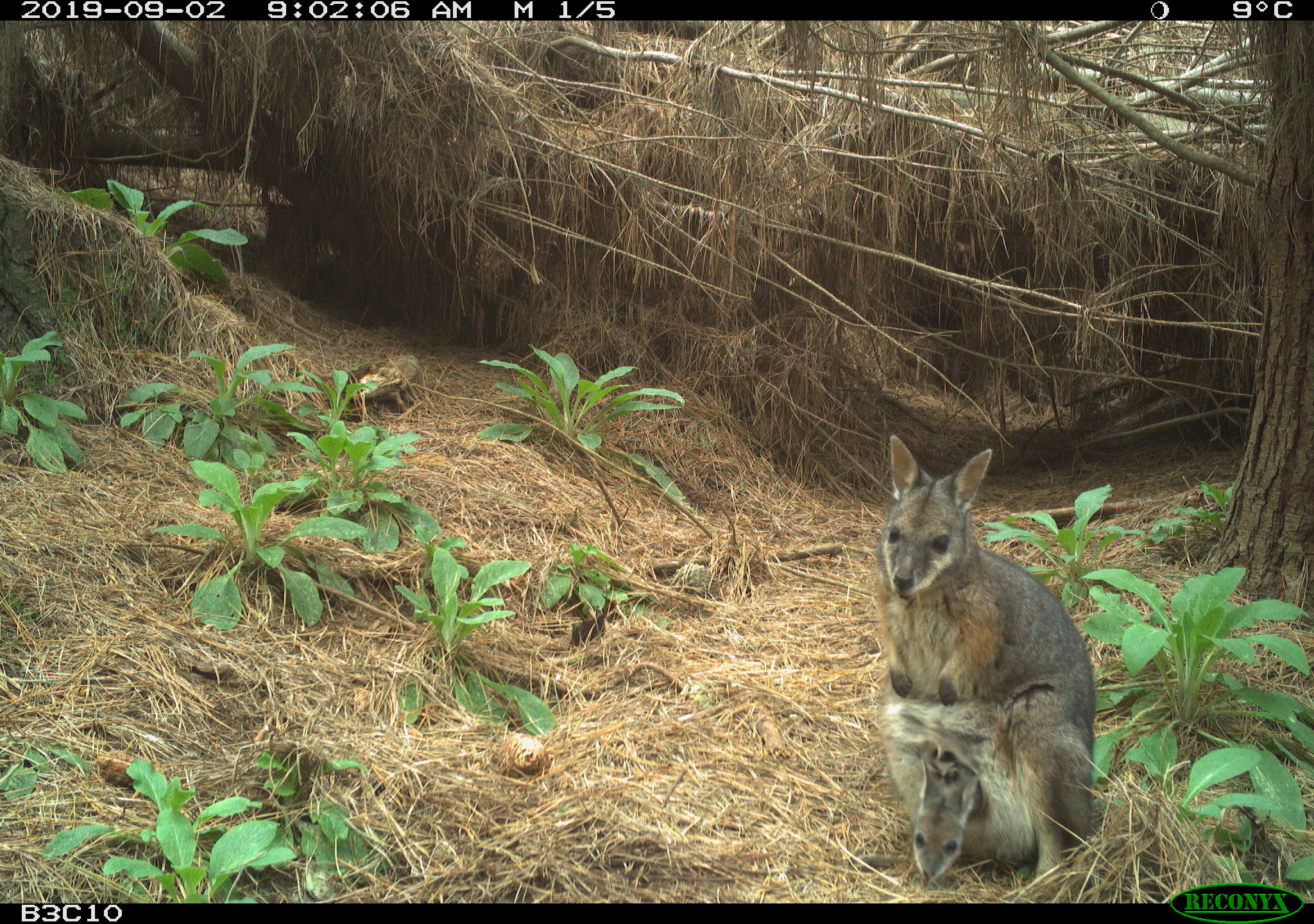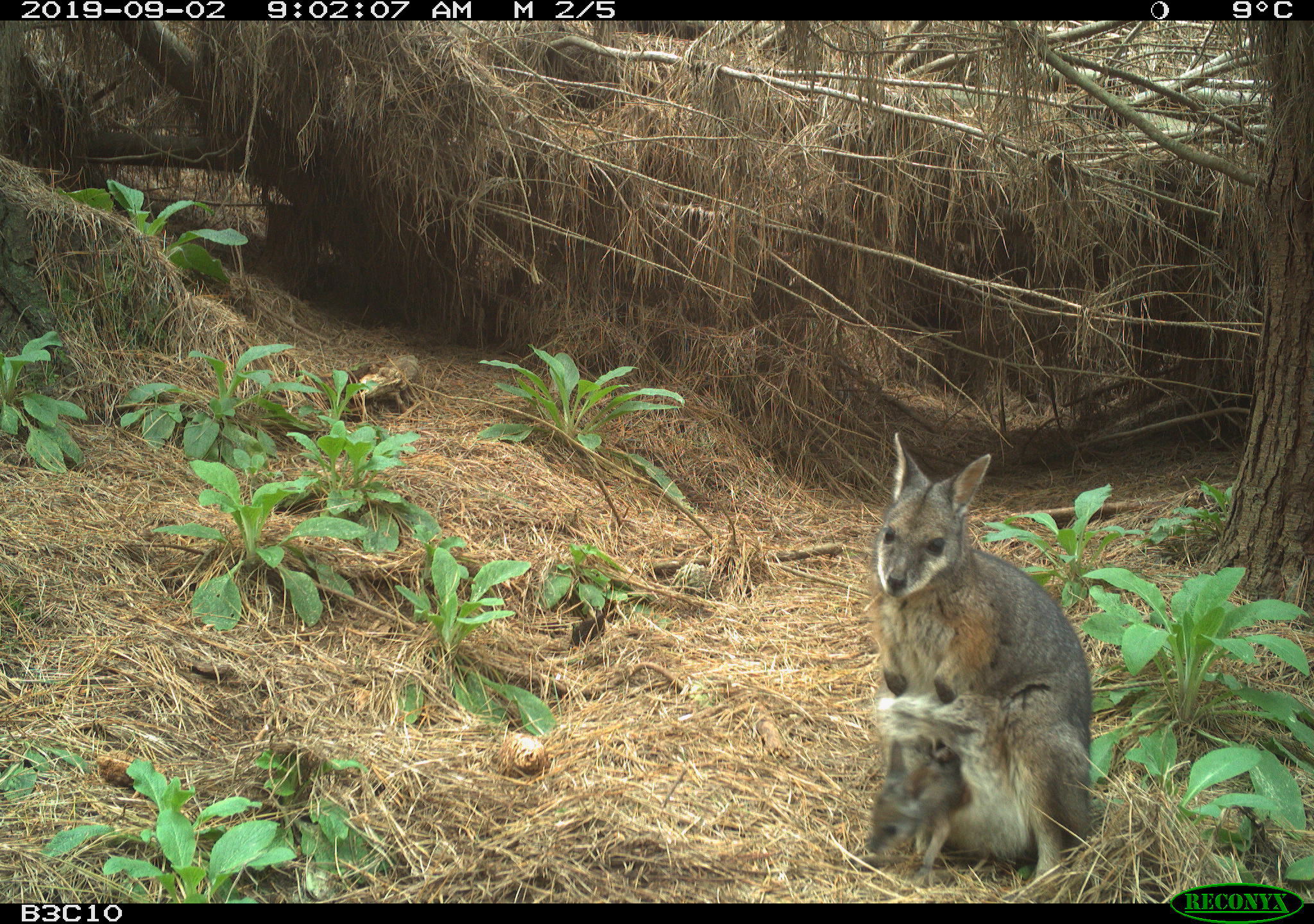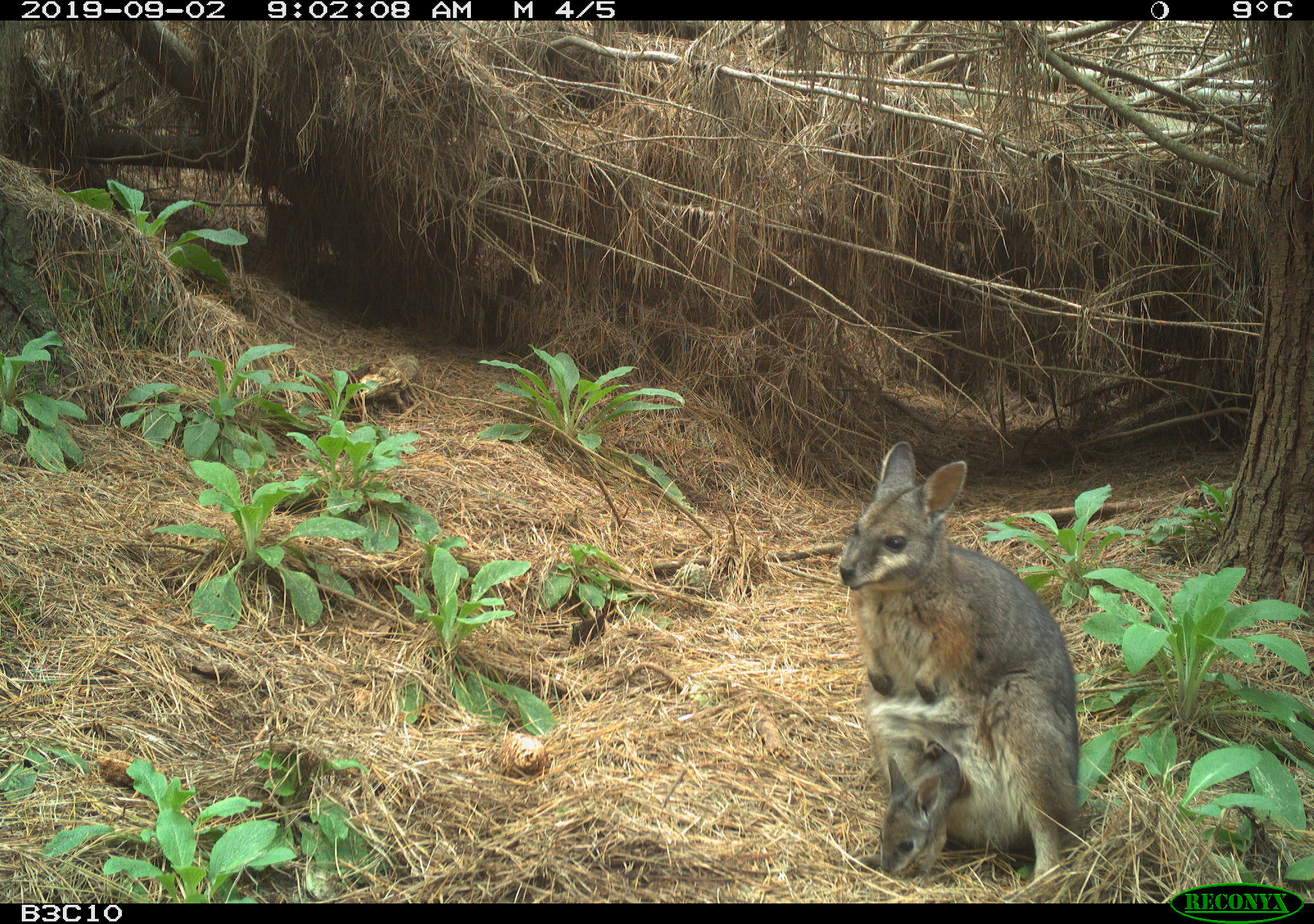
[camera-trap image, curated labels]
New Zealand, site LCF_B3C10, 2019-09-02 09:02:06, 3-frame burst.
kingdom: Animalia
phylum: Chordata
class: Mammalia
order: Diprotodontia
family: Macropodidae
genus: Notamacropus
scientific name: Notamacropus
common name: wallaby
Wallaby (Notamacropus).